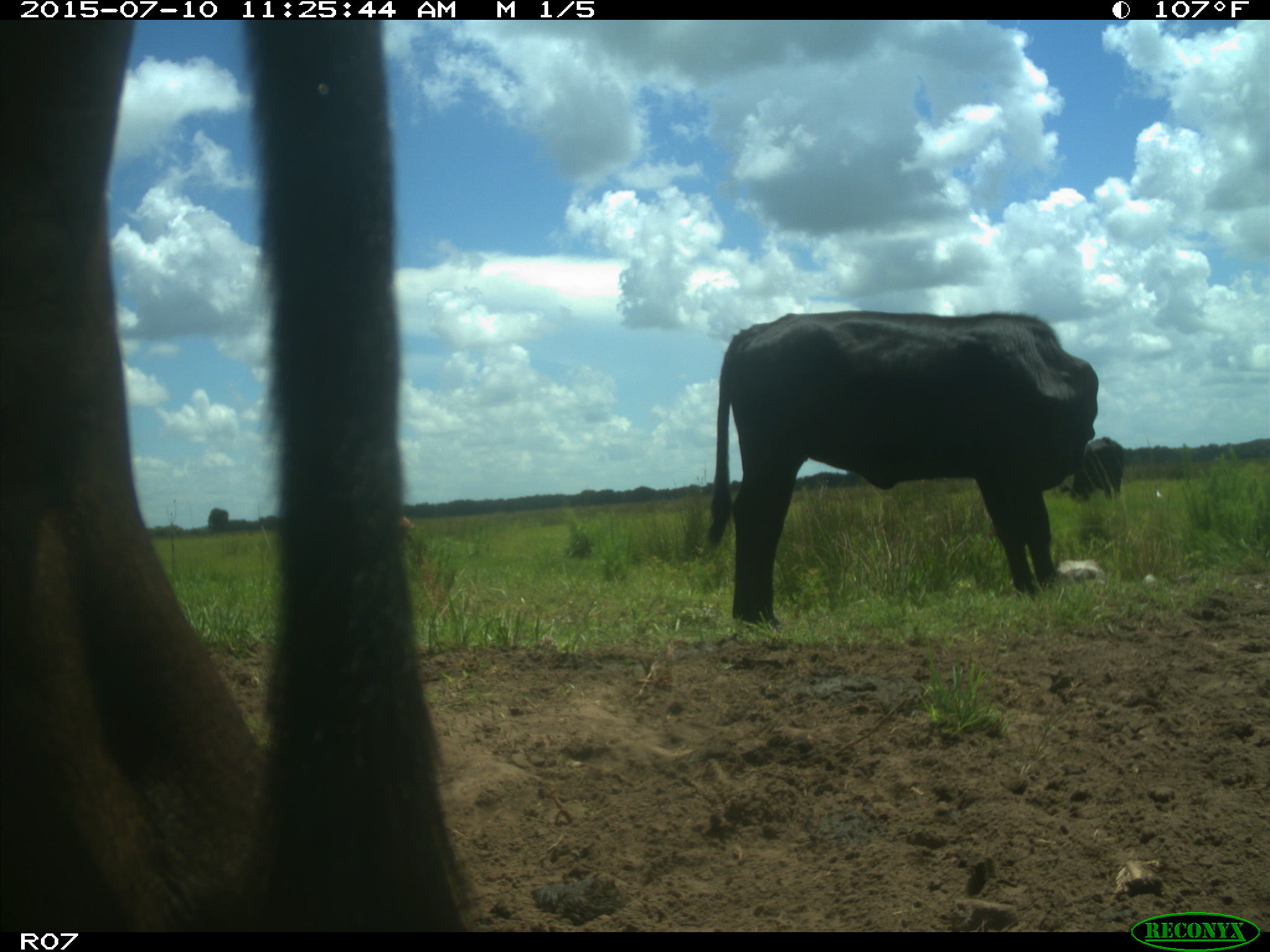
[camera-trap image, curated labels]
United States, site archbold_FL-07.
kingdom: Animalia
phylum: Chordata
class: Mammalia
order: Artiodactyla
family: Bovidae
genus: Bos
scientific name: Bos taurus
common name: domestic cow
Bos taurus (domestic cow).